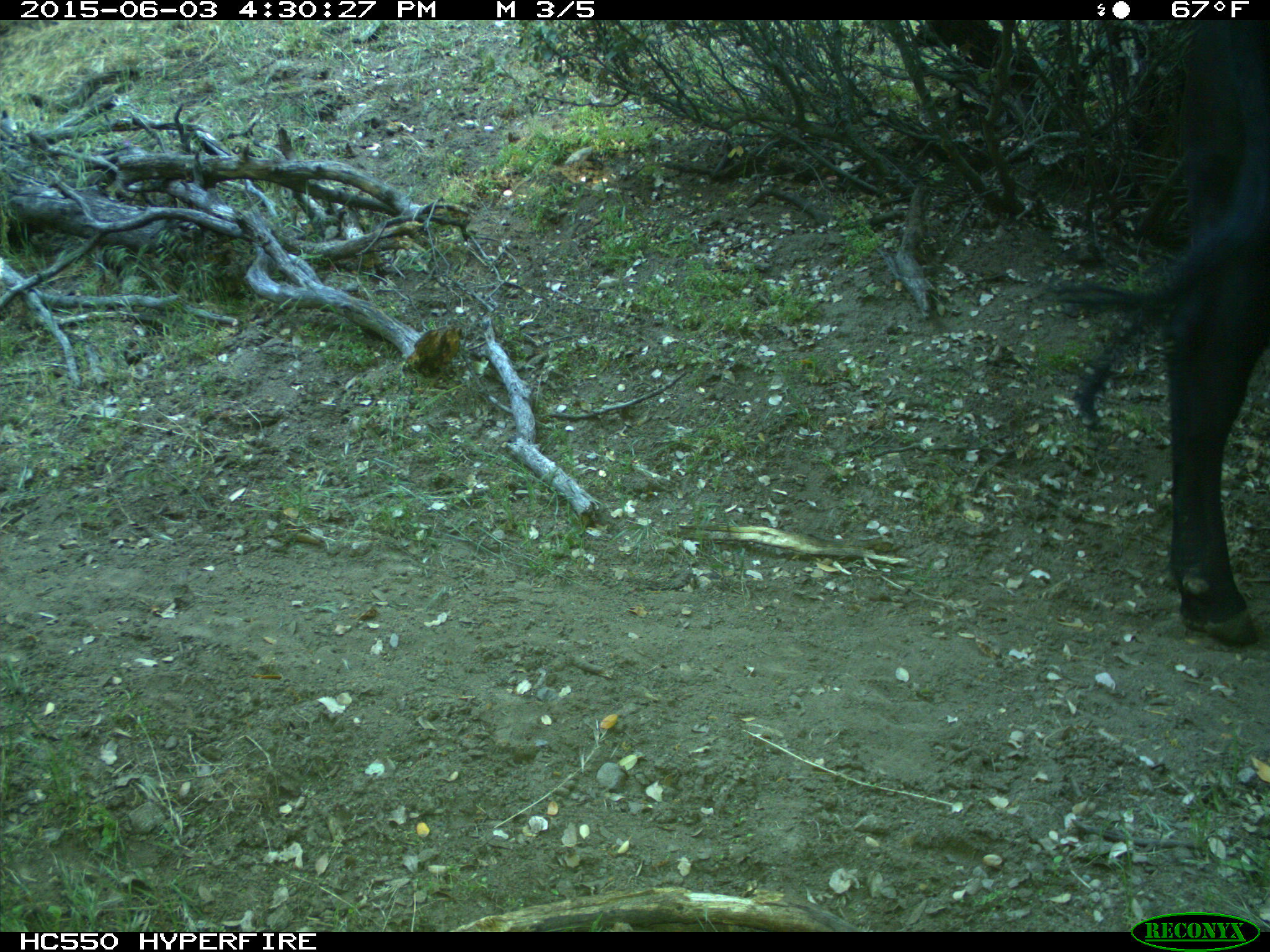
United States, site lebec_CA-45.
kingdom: Animalia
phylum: Chordata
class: Mammalia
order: Artiodactyla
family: Bovidae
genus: Bos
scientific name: Bos taurus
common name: domestic cow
Bos taurus (domestic cow).